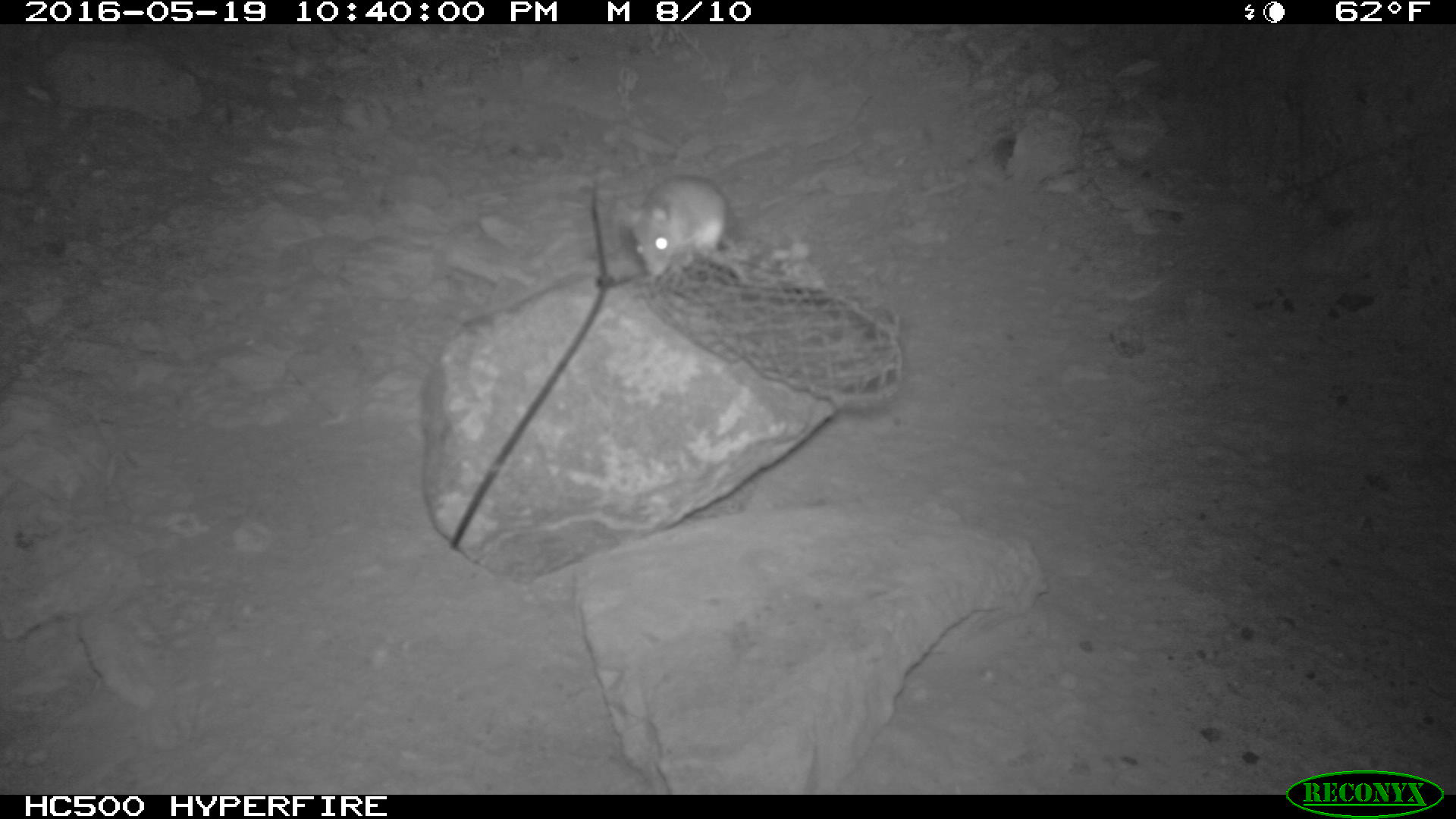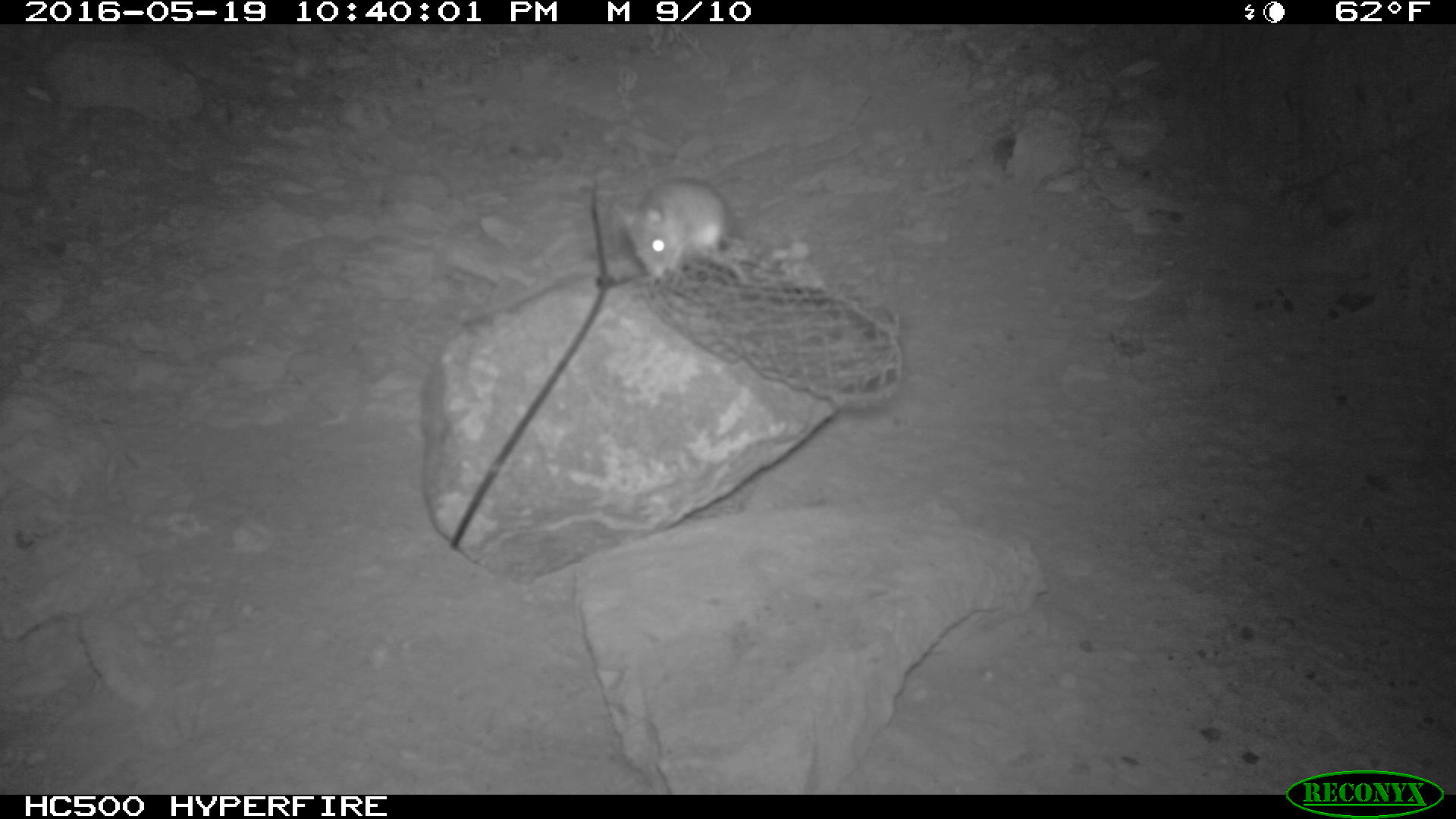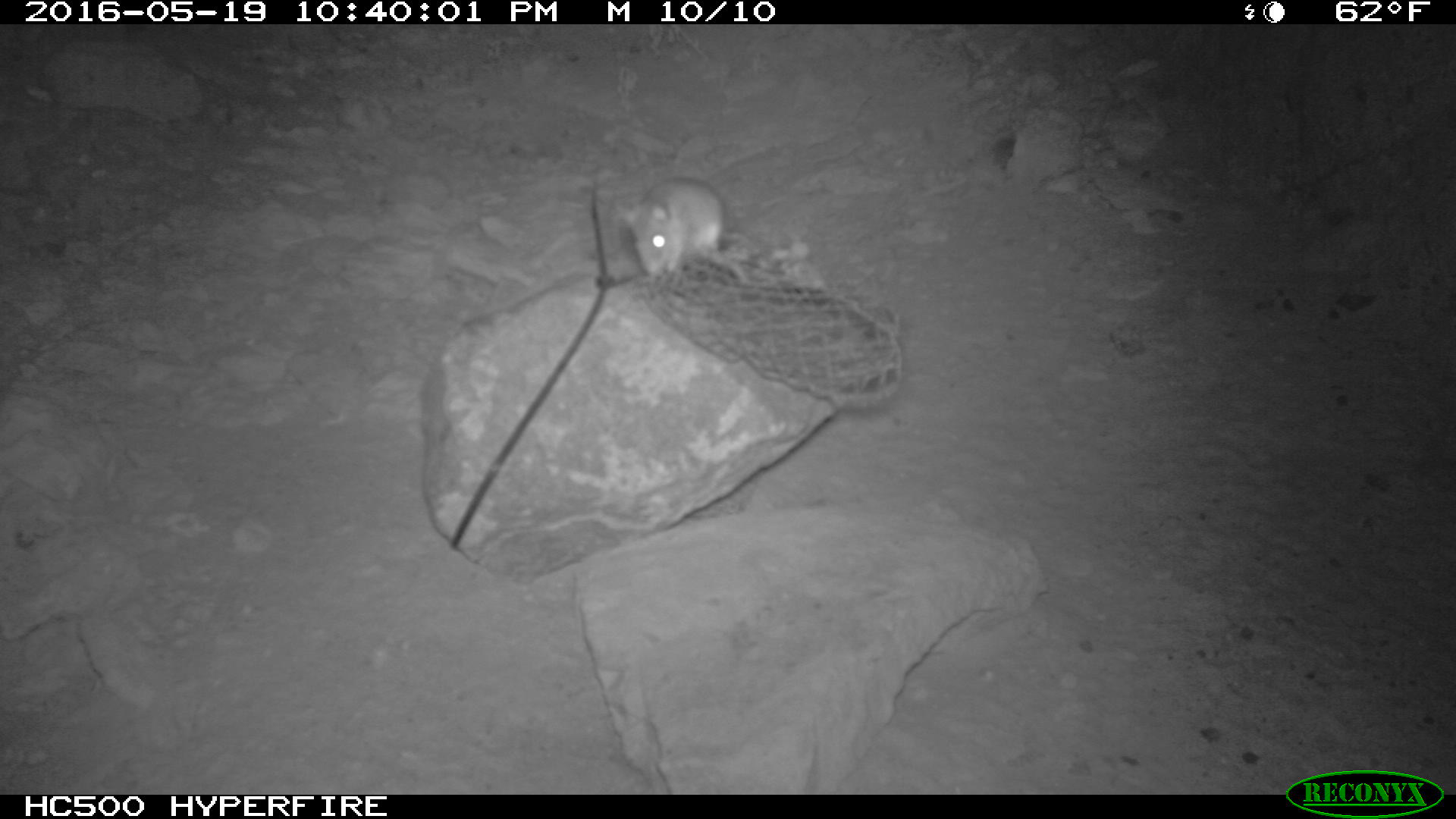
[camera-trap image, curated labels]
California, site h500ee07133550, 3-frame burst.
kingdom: Animalia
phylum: Chordata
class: Mammalia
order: Rodentia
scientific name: Rodentia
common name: rodent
Rodent (Rodentia).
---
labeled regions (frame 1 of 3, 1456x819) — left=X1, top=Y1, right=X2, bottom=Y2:
rodent: left=620, top=175, right=736, bottom=290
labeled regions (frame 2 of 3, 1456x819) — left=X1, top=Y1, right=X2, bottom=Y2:
rodent: left=616, top=177, right=743, bottom=277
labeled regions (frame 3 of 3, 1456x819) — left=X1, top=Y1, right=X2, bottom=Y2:
rodent: left=617, top=174, right=726, bottom=271